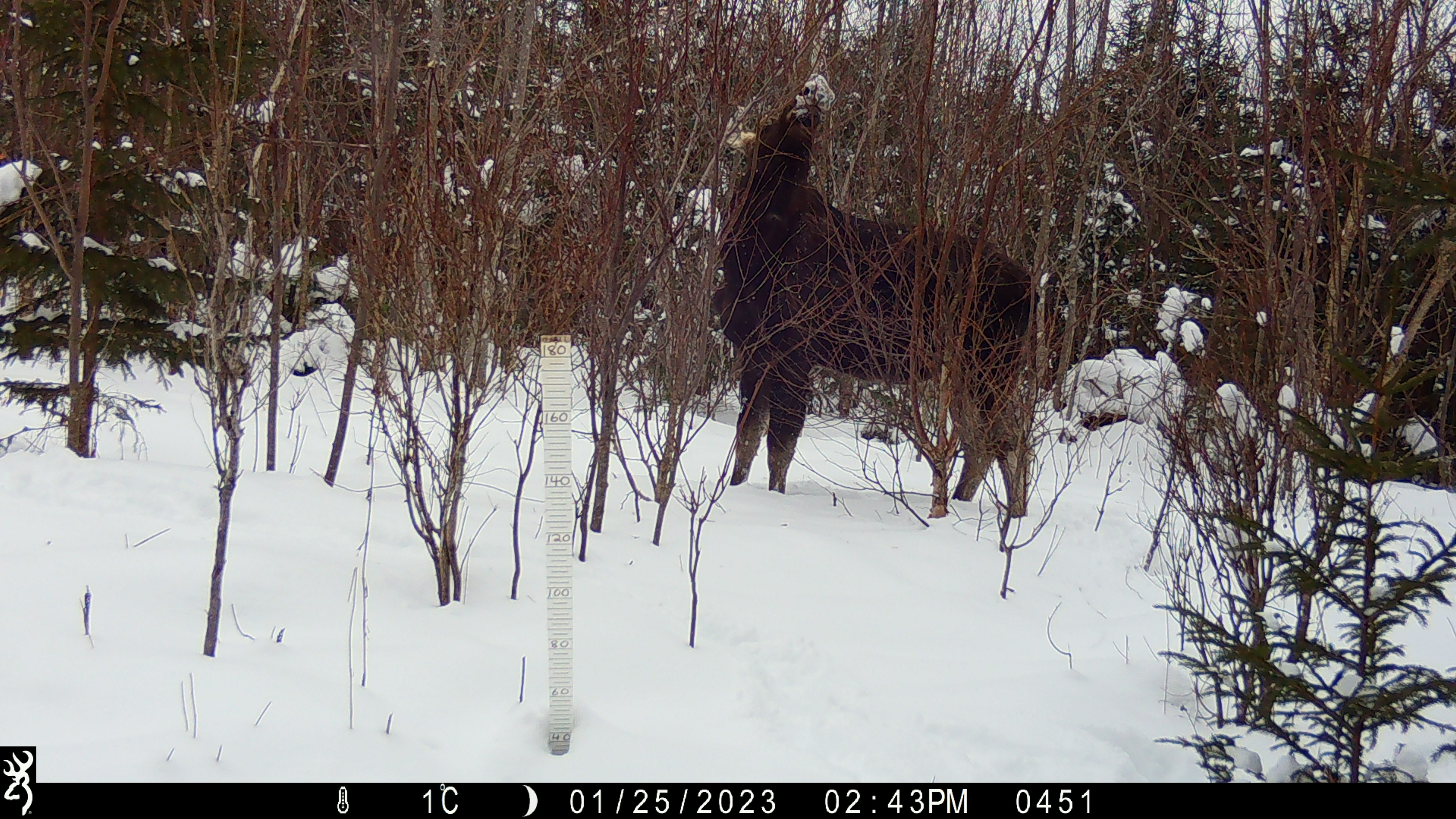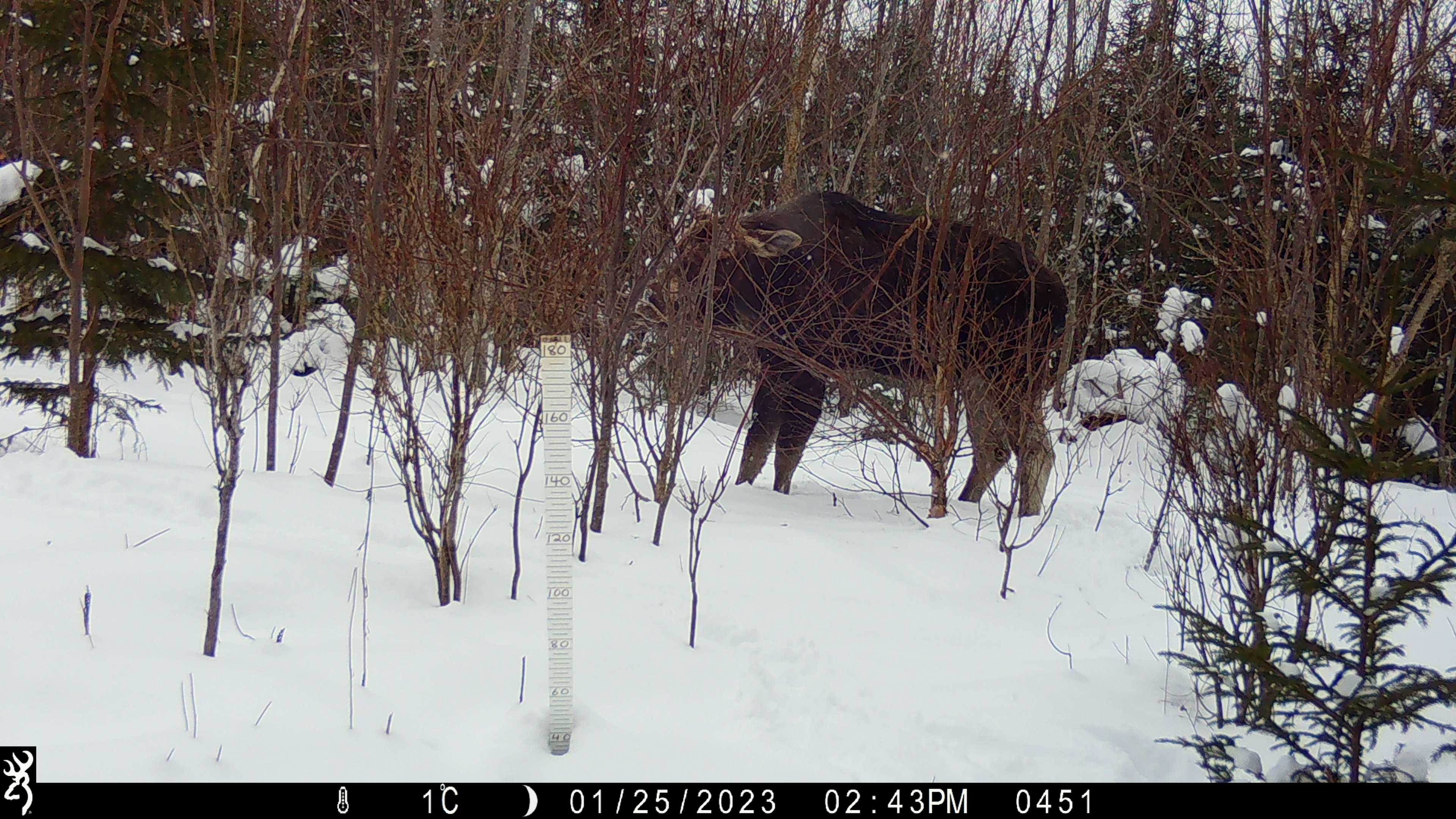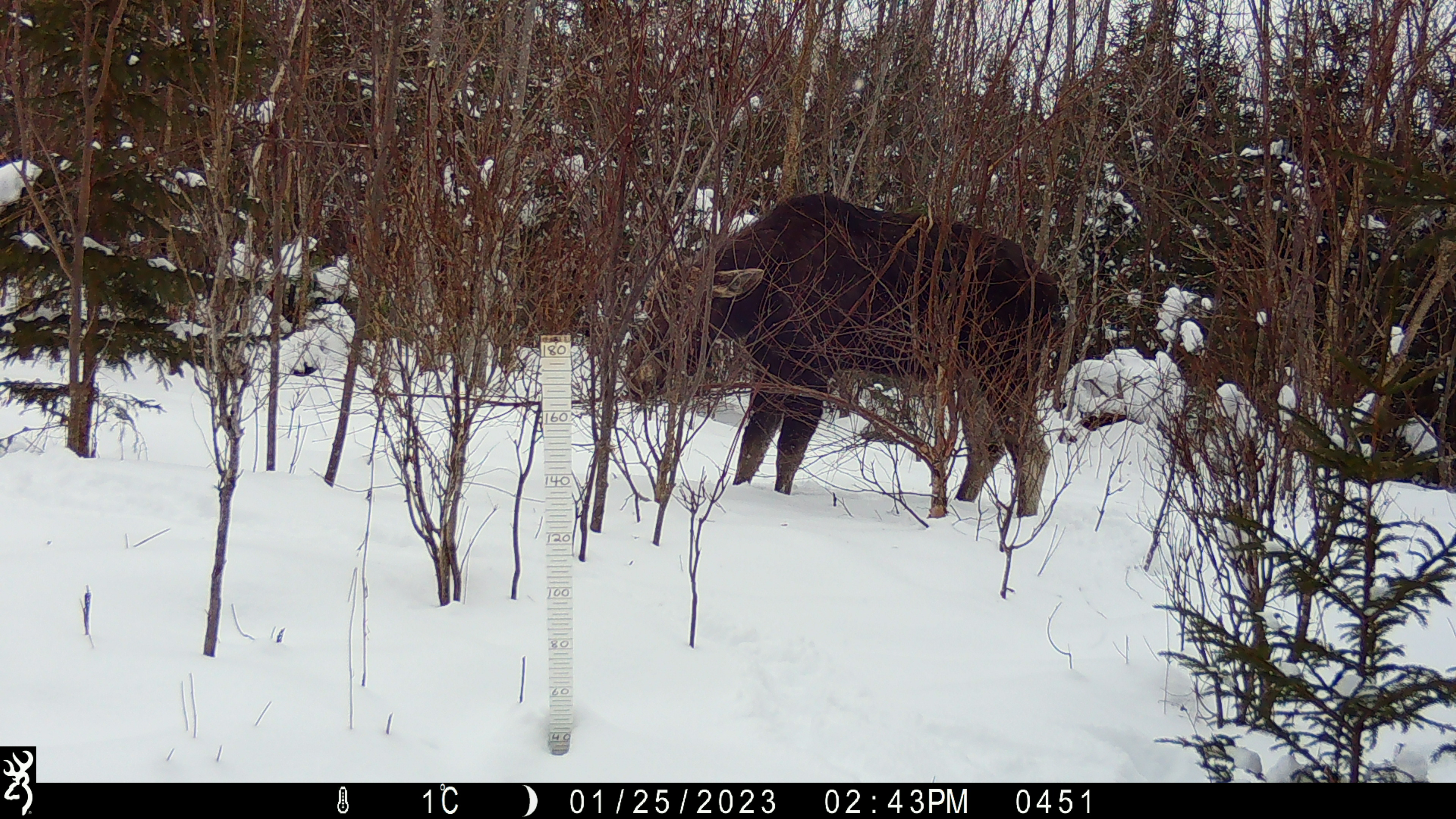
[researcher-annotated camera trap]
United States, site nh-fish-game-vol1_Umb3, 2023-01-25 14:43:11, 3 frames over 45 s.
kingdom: Animalia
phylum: Chordata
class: Mammalia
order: Artiodactyla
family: Cervidae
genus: Alces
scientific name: Alces alces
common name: moose